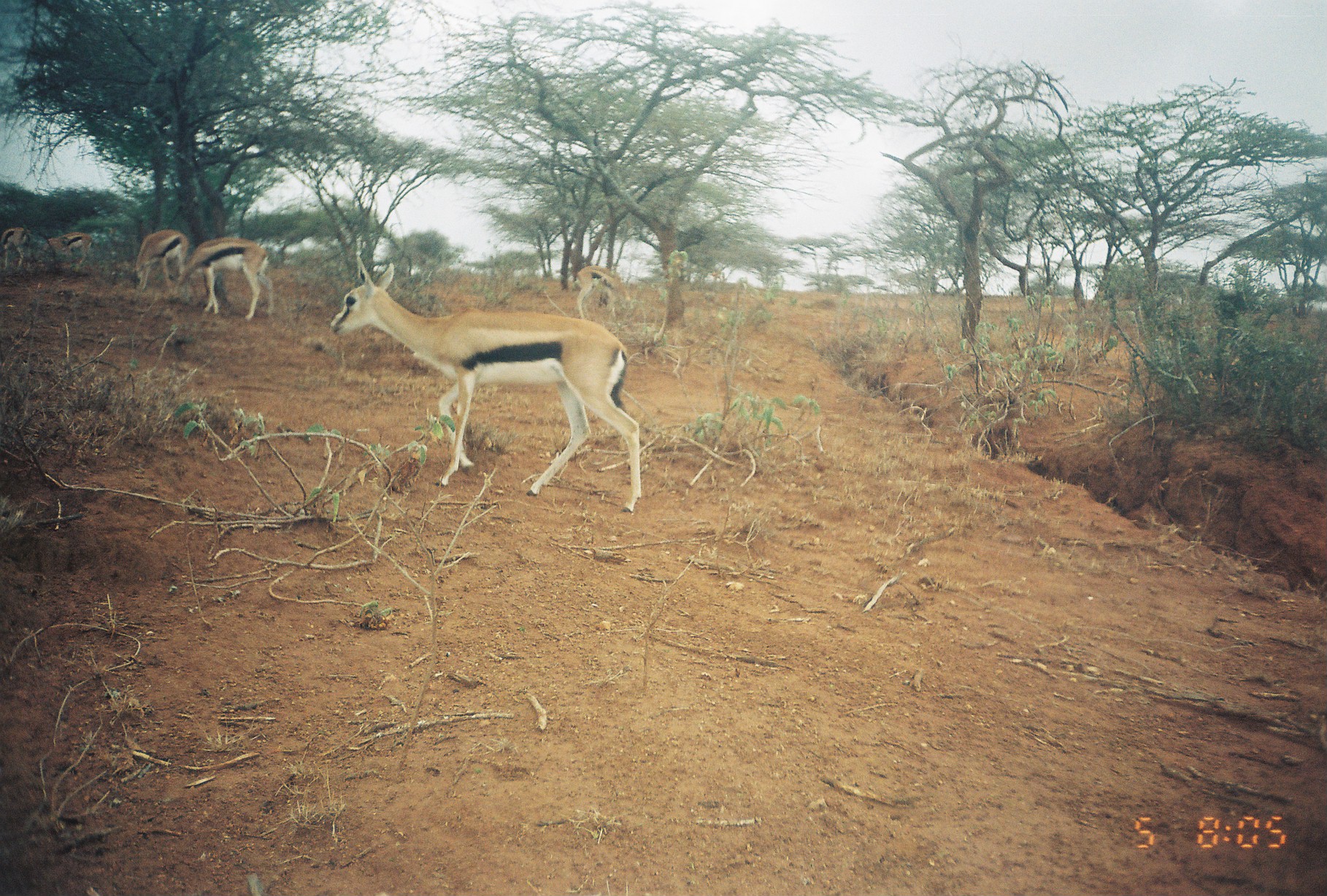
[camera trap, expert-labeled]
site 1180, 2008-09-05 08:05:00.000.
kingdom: Animalia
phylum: Chordata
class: Mammalia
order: Artiodactyla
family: Bovidae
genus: Eudorcas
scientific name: Eudorcas thomsonii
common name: thomson's gazelle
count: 6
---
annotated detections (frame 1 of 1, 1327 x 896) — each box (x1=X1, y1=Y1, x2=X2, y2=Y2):
eudorcas thomsonii: (x1=331, y1=255, x2=642, y2=515); (x1=162, y1=235, x2=277, y2=321); (x1=126, y1=227, x2=190, y2=307); (x1=572, y1=264, x2=642, y2=326); (x1=41, y1=230, x2=98, y2=273); (x1=0, y1=226, x2=35, y2=274)